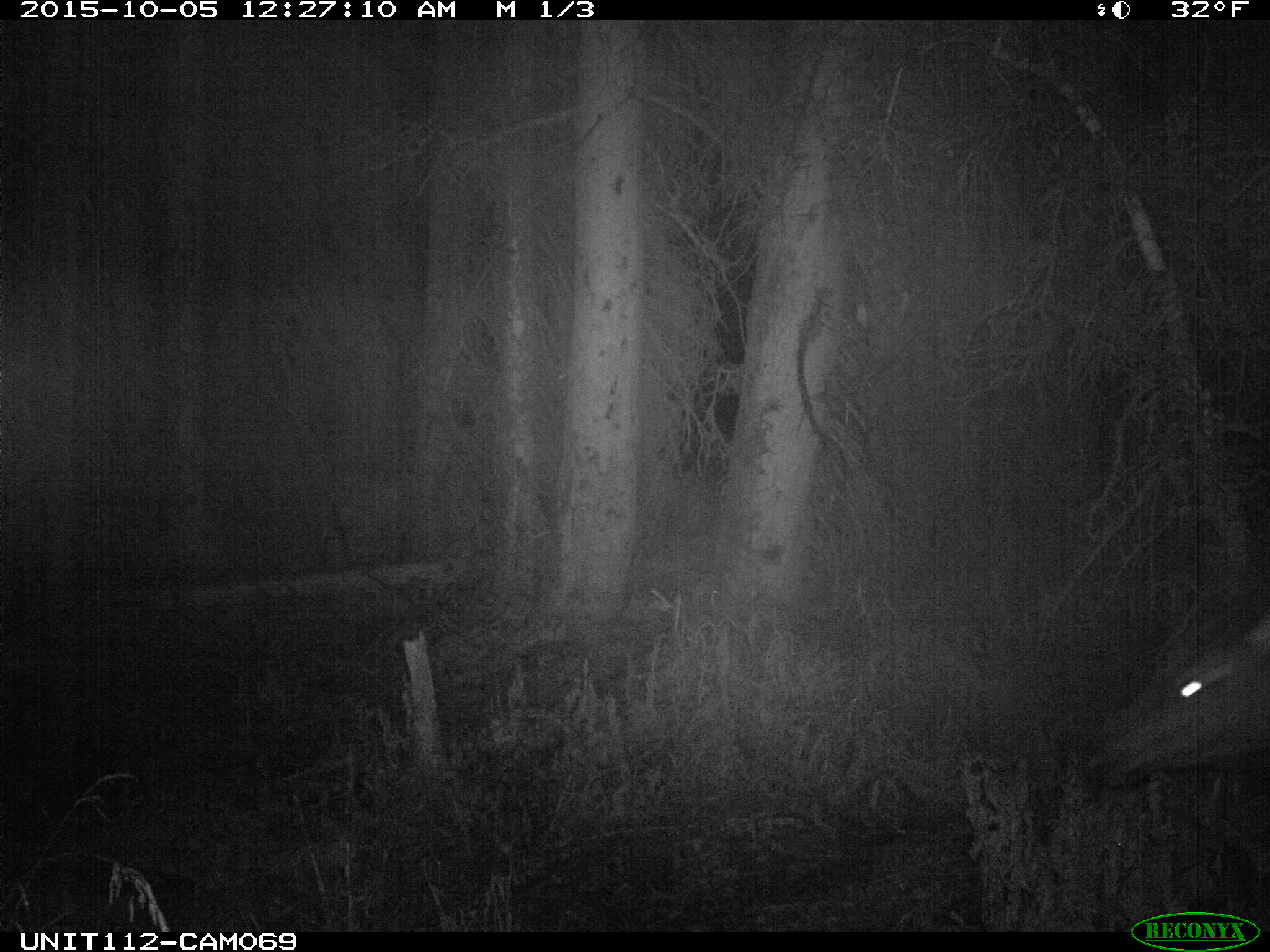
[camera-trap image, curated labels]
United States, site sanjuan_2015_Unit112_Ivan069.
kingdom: Animalia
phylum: Chordata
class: Mammalia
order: Artiodactyla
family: Cervidae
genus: Cervus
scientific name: Cervus elaphus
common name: red deer